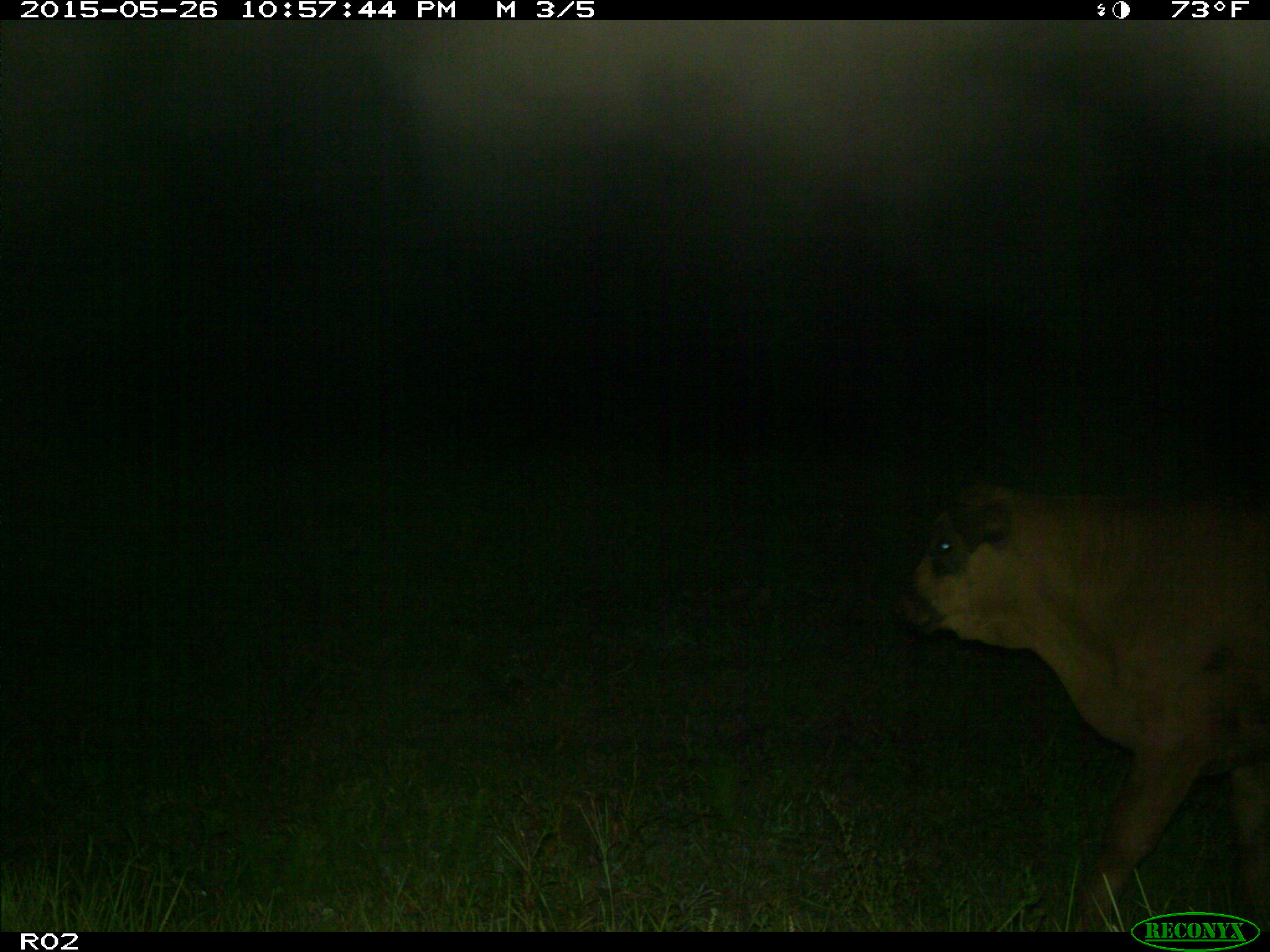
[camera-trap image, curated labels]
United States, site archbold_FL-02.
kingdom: Animalia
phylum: Chordata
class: Mammalia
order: Artiodactyla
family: Bovidae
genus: Bos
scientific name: Bos taurus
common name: domestic cow